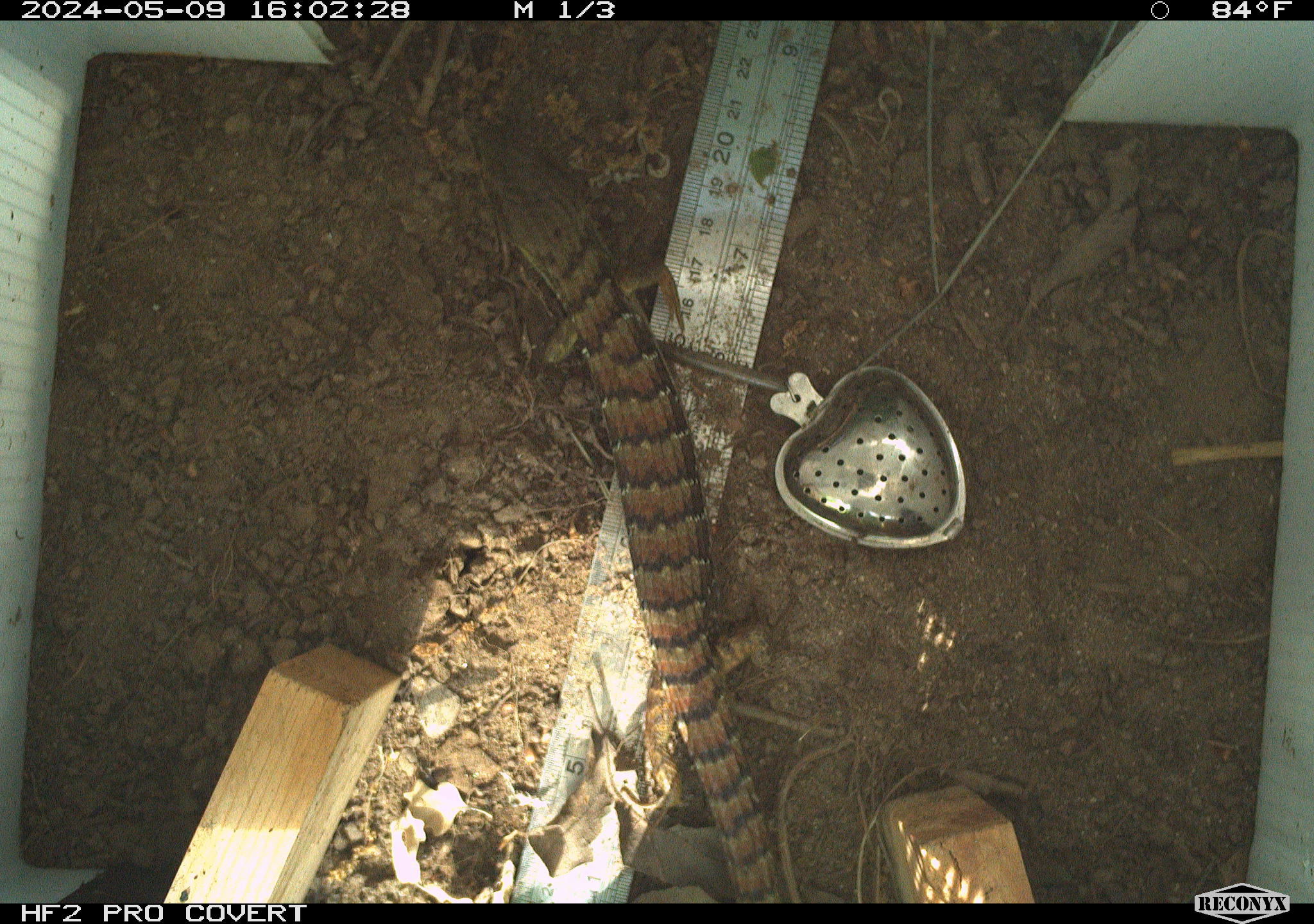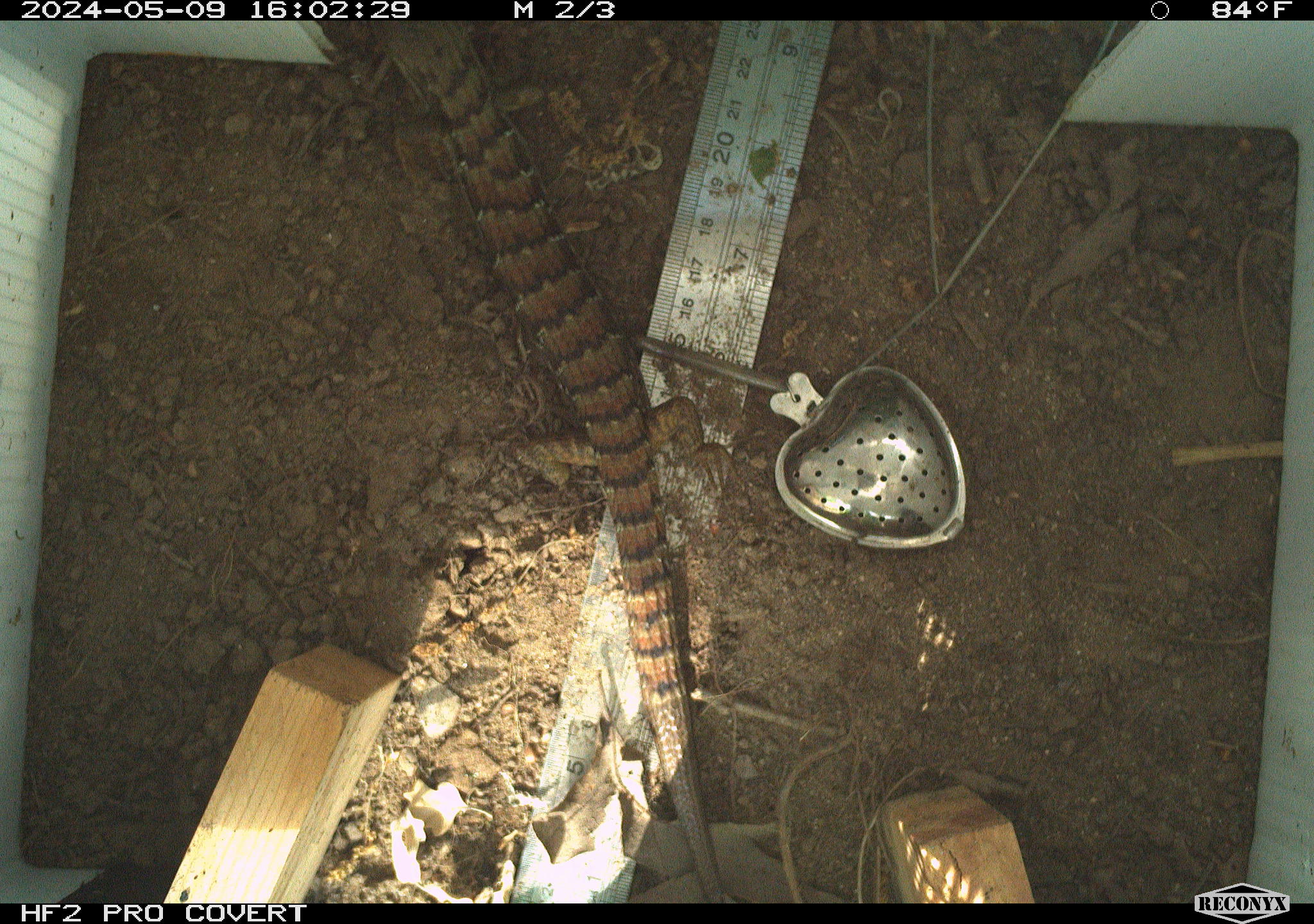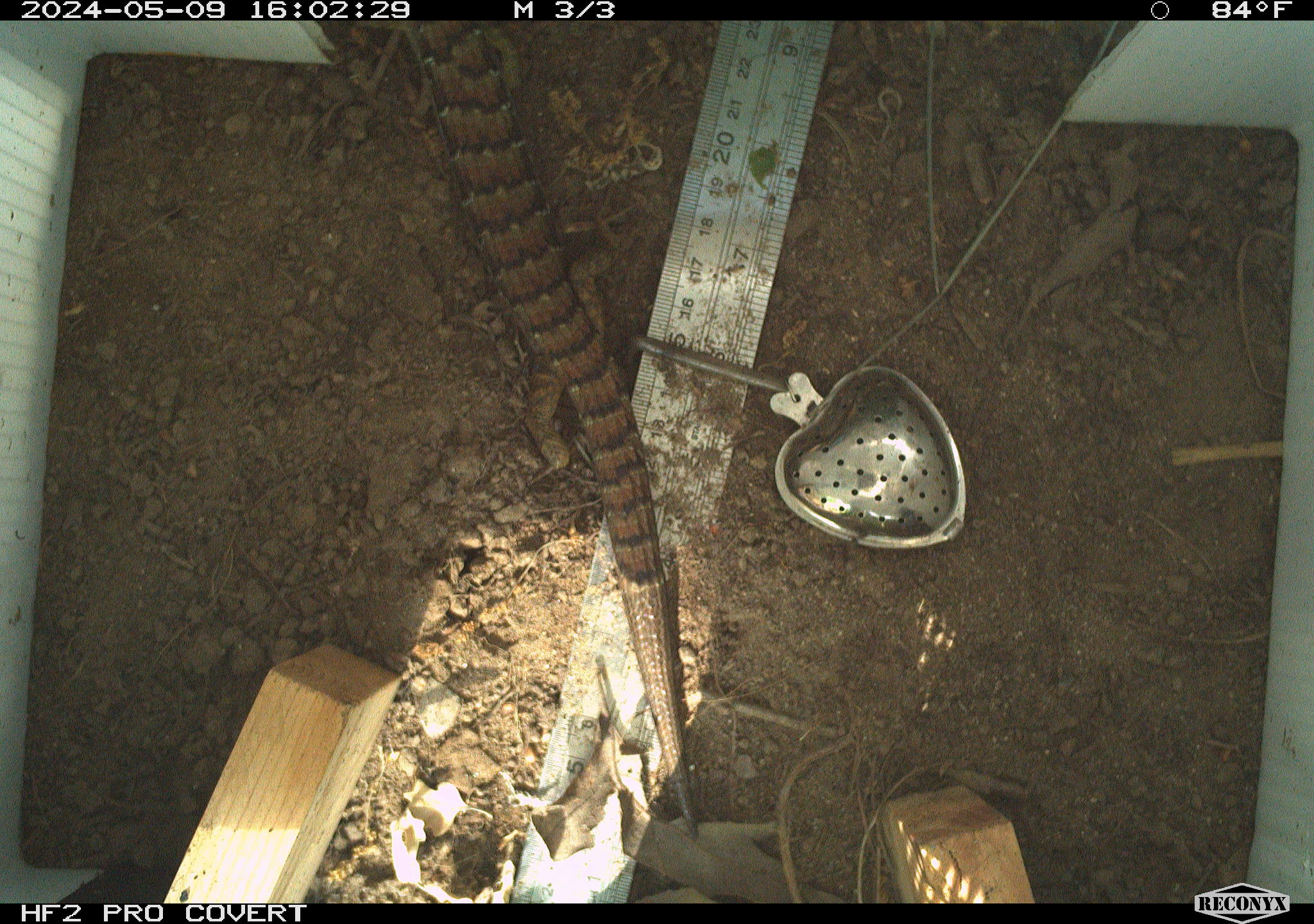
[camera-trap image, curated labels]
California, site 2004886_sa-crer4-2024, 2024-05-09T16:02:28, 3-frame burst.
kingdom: Animalia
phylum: Chordata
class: Reptilia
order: Squamata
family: Anguidae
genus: Elgaria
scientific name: Elgaria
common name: alligator lizards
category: elgaria species